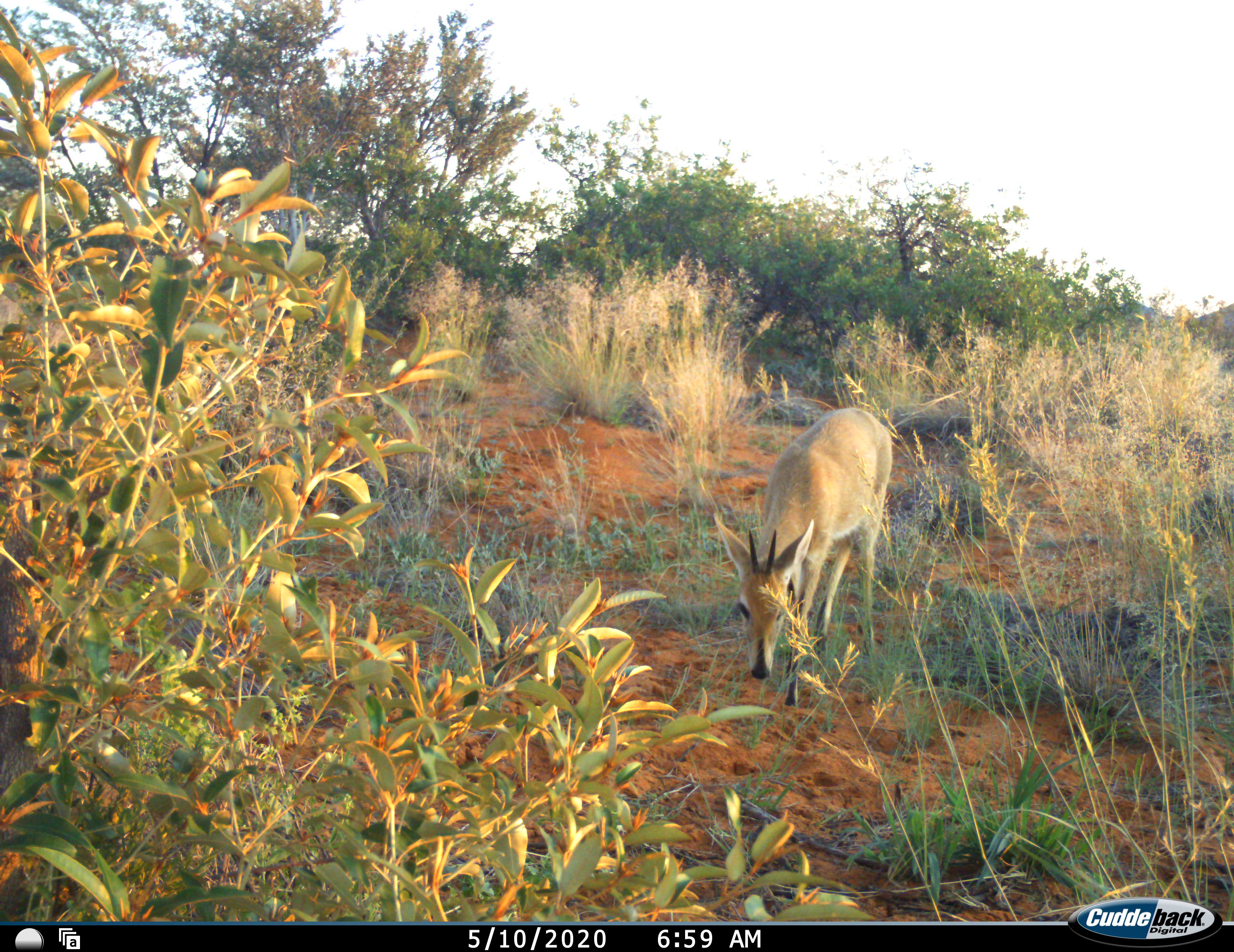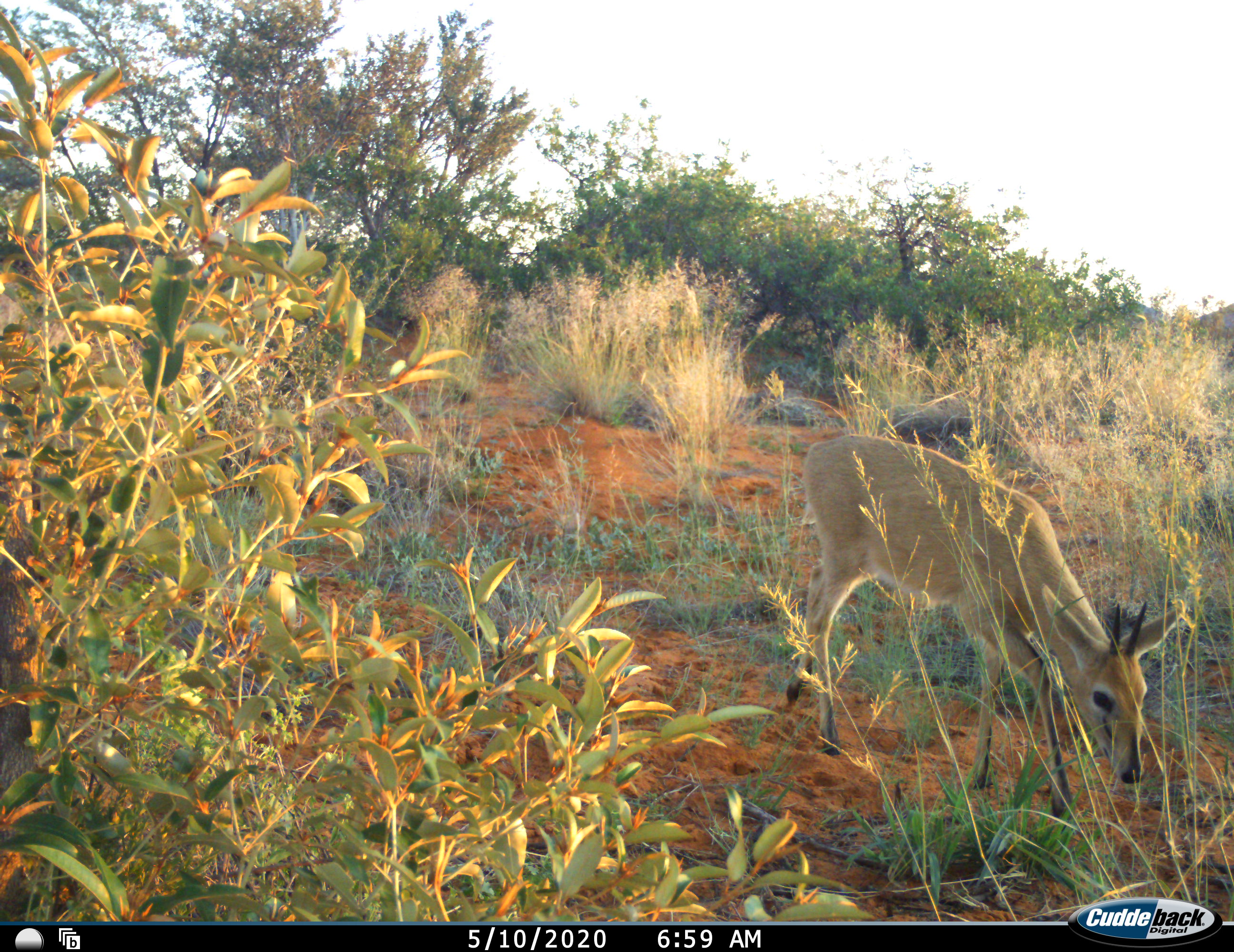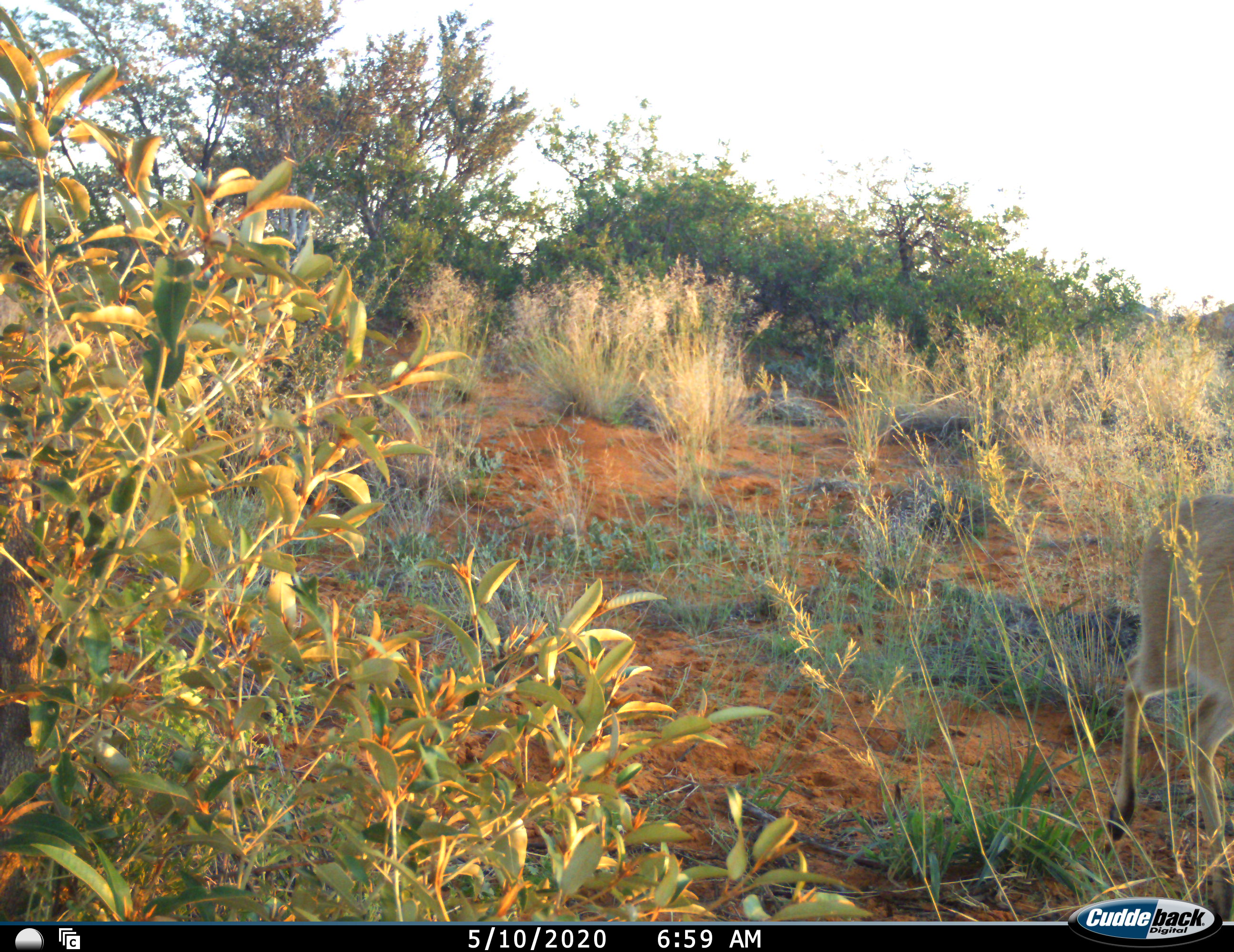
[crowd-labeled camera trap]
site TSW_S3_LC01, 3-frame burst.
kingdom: Animalia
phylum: Chordata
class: Mammalia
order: Artiodactyla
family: Bovidae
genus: Sylvicapra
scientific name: Sylvicapra grimmia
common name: common duiker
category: duikercommongrey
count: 1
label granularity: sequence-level